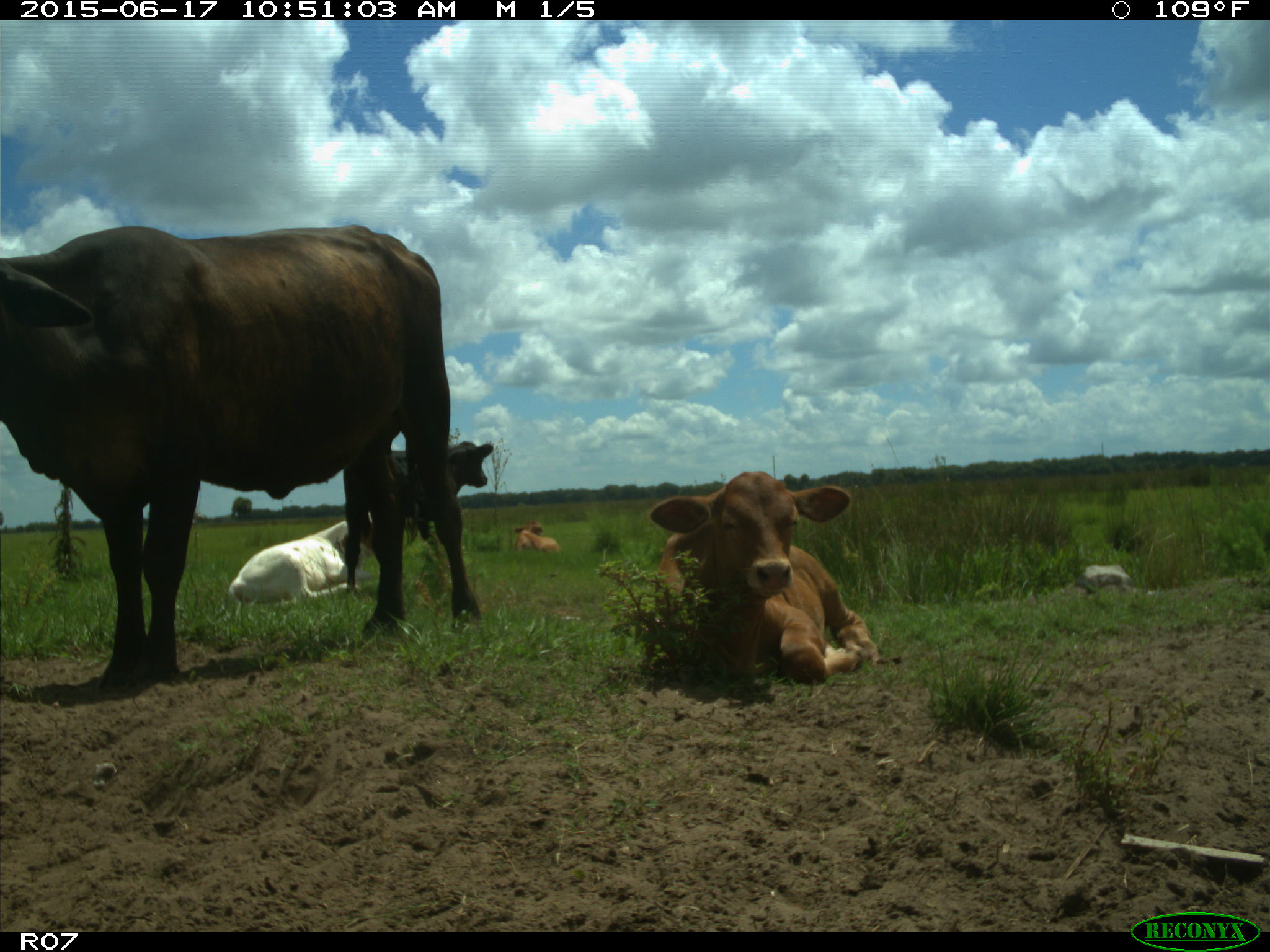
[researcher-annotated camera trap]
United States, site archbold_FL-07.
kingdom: Animalia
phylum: Chordata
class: Mammalia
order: Artiodactyla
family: Bovidae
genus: Bos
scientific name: Bos taurus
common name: domestic cow